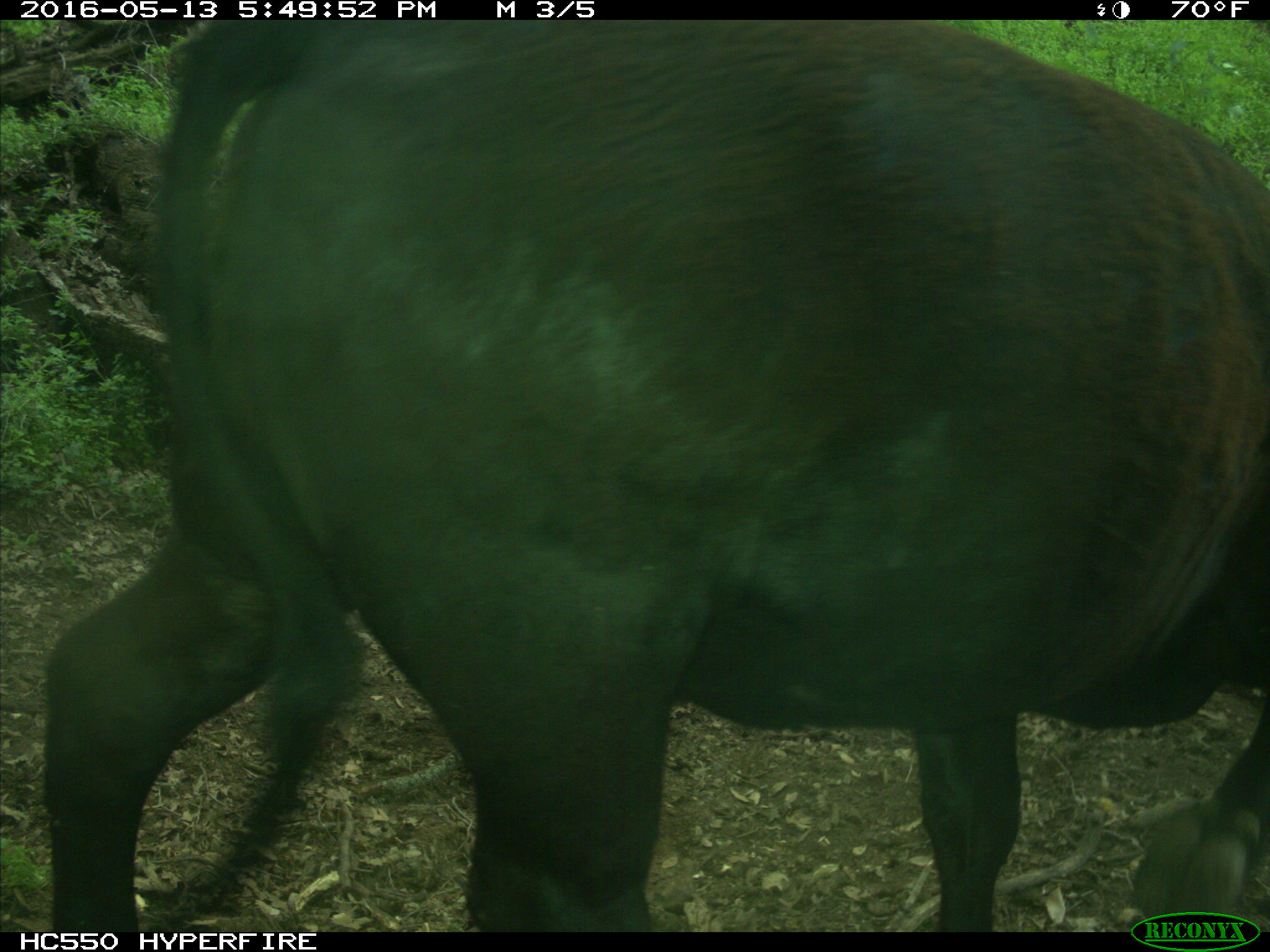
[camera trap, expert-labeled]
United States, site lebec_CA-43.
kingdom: Animalia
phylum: Chordata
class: Mammalia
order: Artiodactyla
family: Bovidae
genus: Bos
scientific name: Bos taurus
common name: domestic cow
Bos taurus (domestic cow).